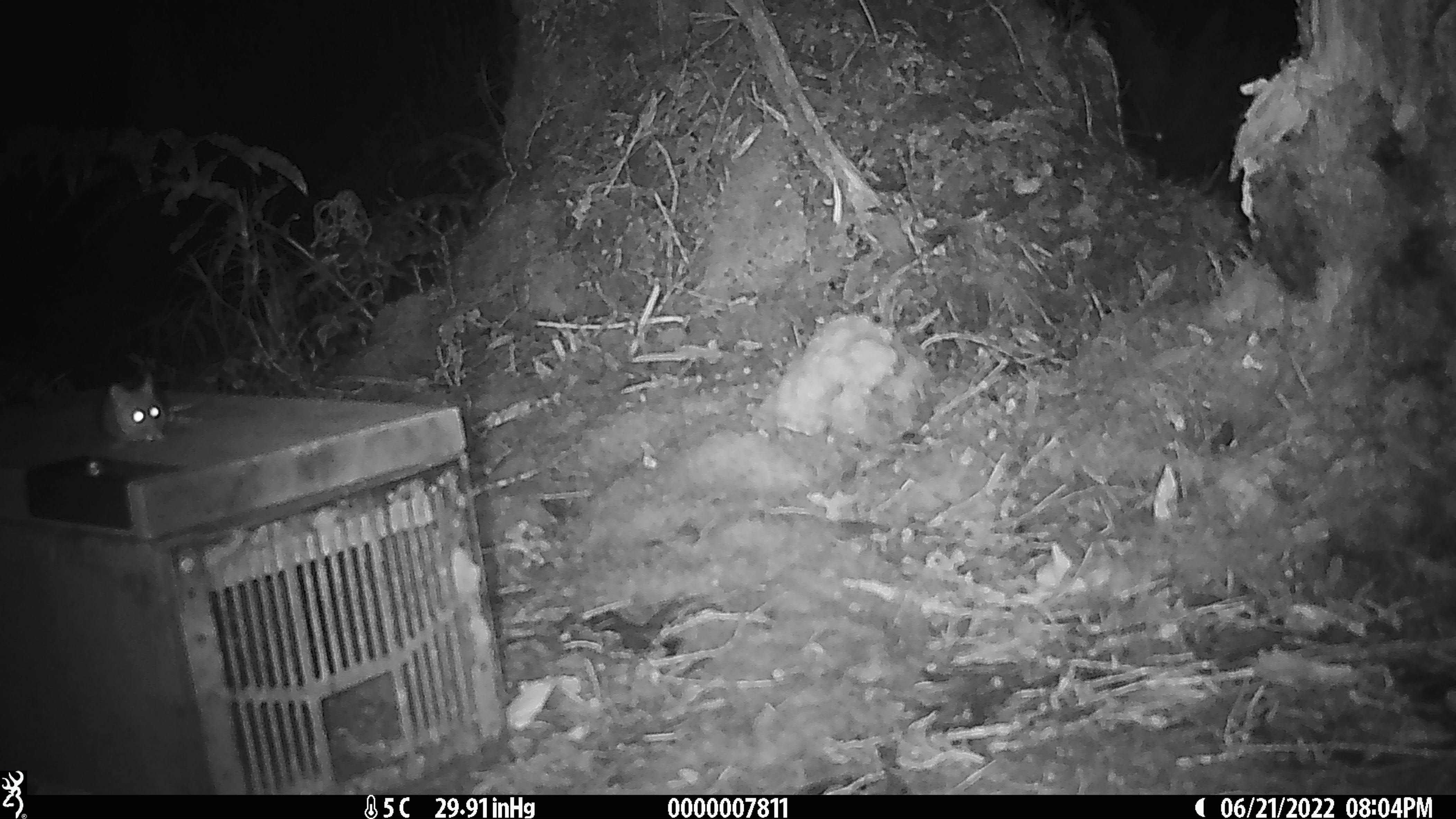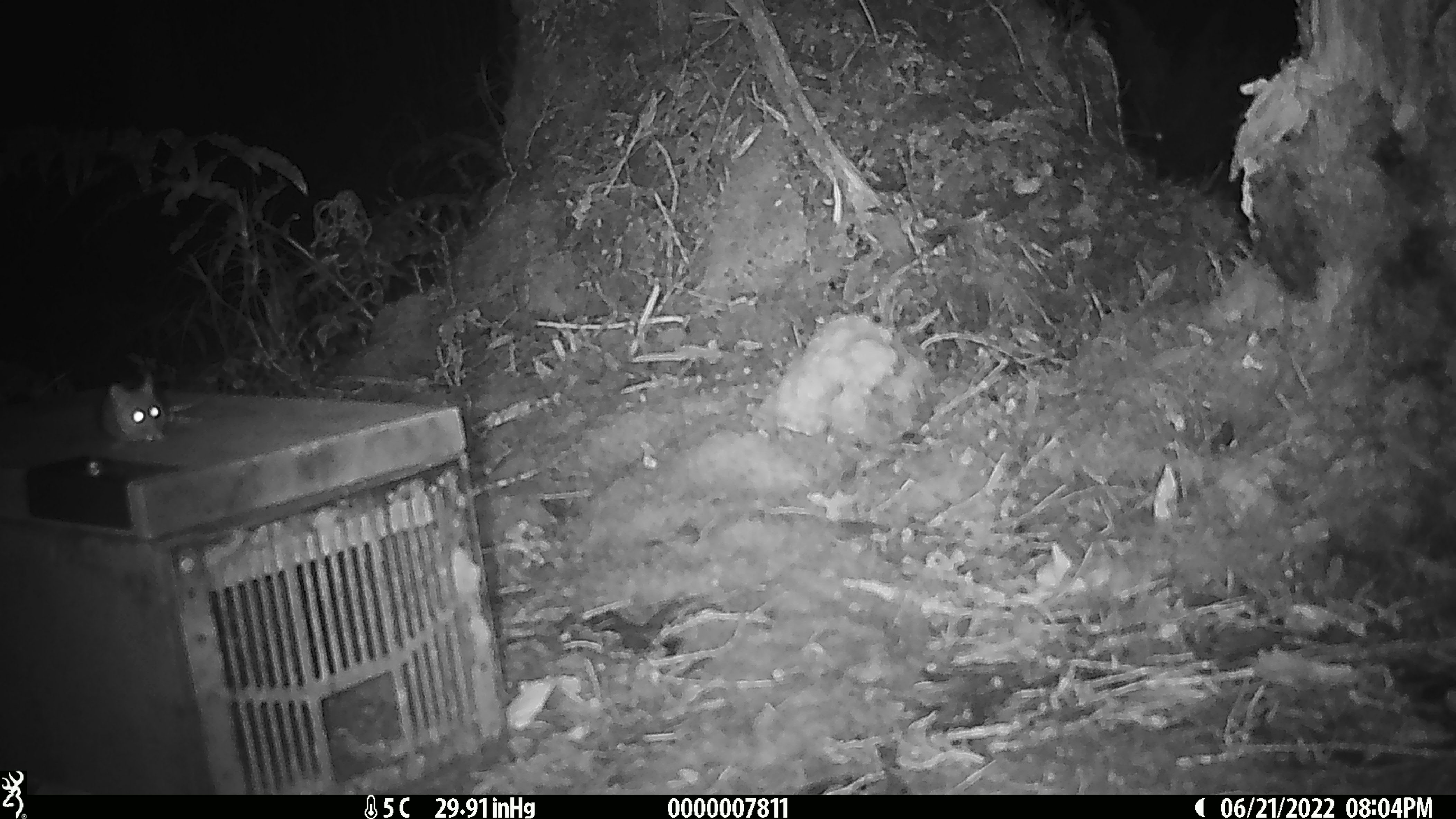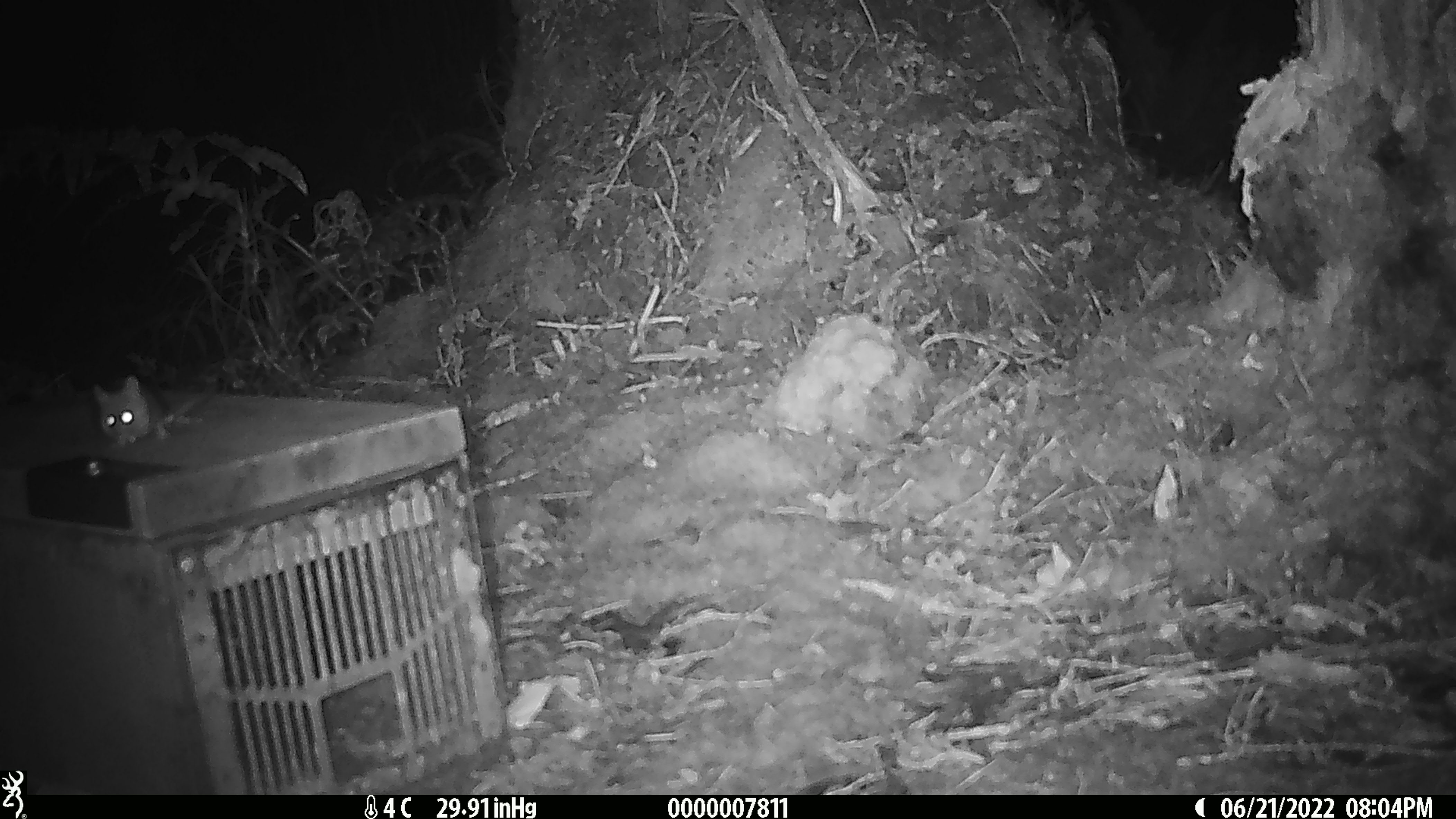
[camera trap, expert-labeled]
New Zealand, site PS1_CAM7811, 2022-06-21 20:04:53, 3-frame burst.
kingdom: Animalia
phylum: Chordata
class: Mammalia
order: Rodentia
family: Muridae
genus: Mus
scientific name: Mus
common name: mouse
Mouse (Mus).